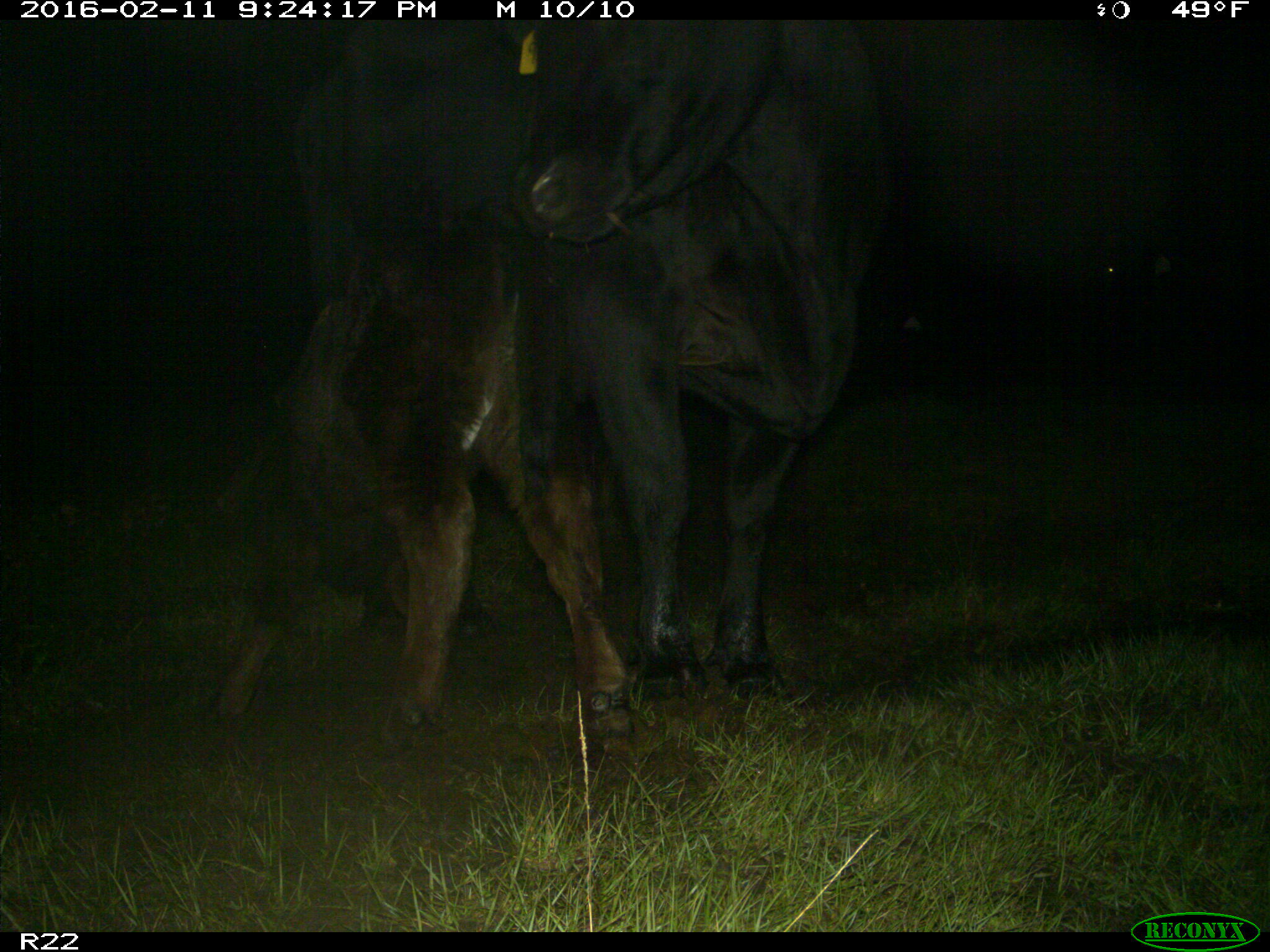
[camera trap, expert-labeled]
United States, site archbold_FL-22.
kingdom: Animalia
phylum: Chordata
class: Mammalia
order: Artiodactyla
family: Bovidae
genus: Bos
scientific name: Bos taurus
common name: domestic cow